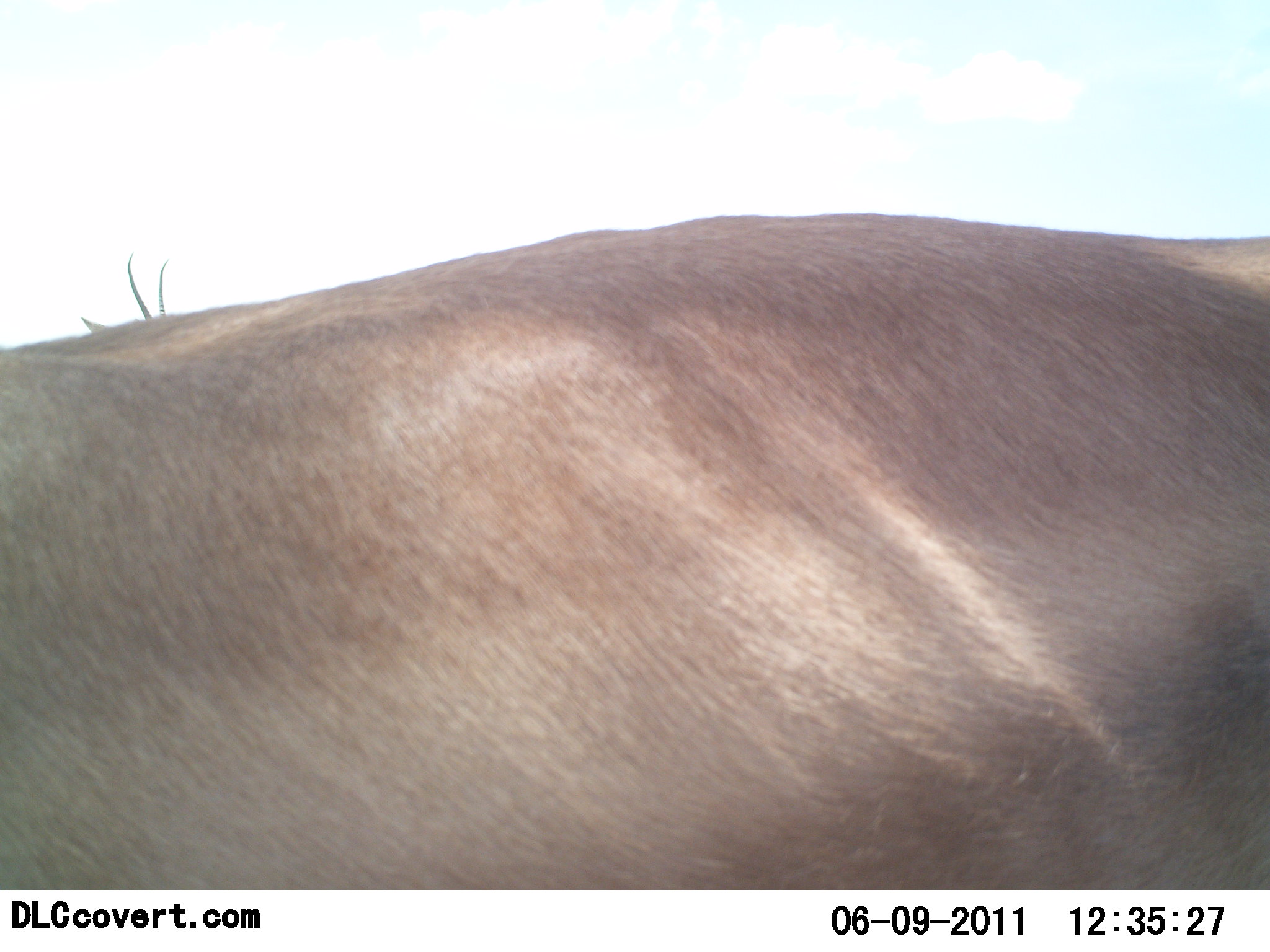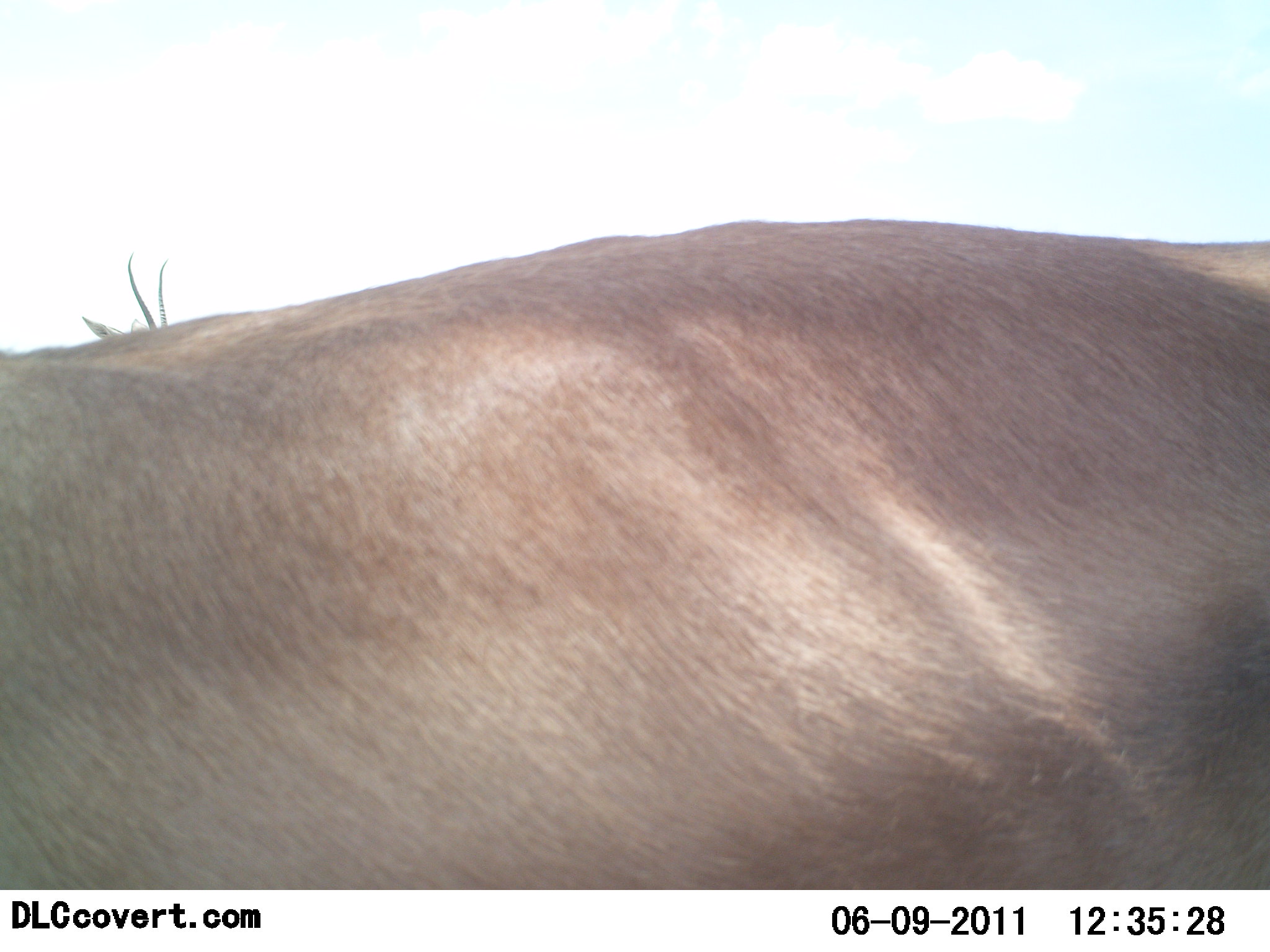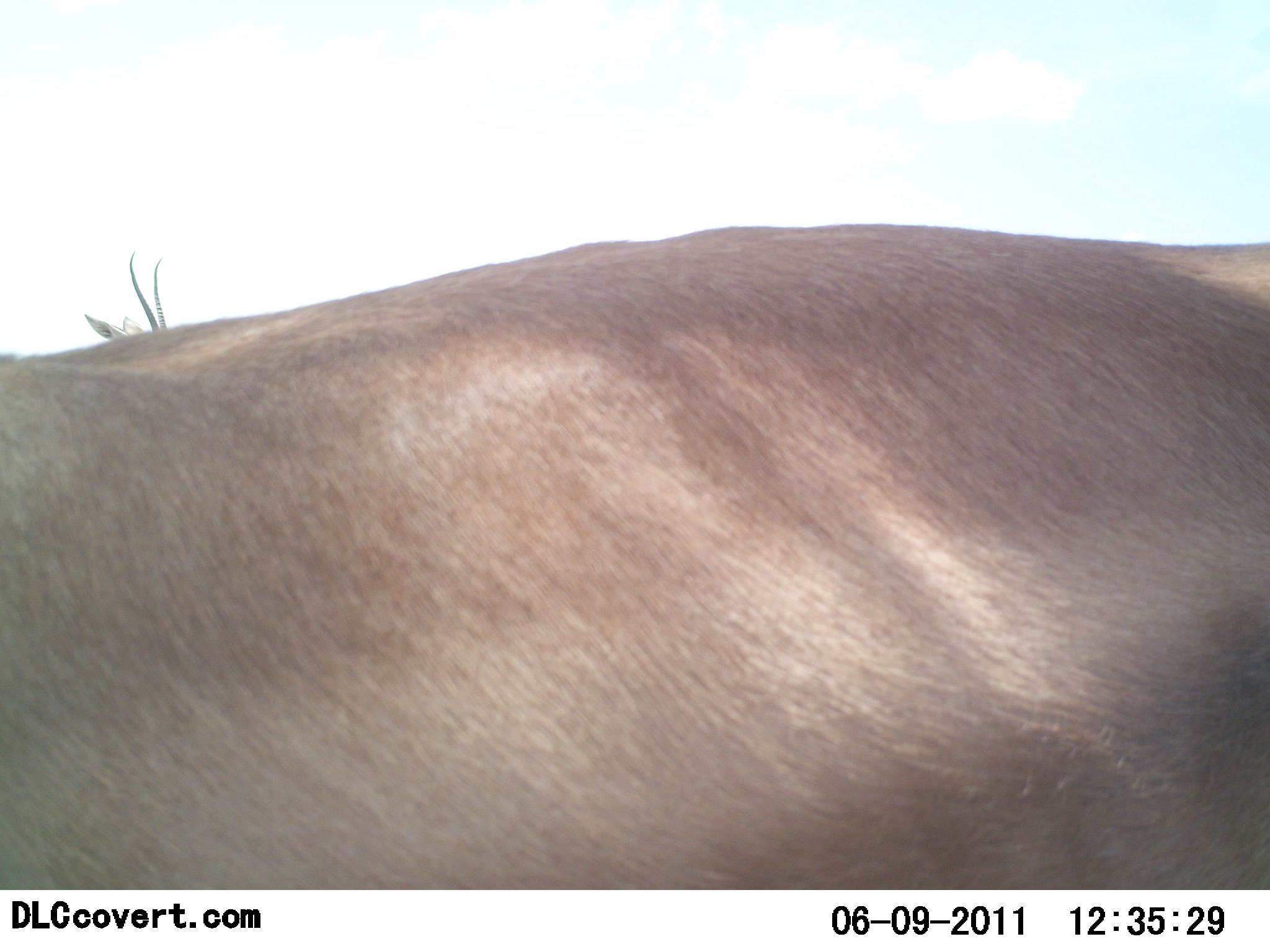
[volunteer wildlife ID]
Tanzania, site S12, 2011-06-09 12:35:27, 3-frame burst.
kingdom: Animalia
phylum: Chordata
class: Mammalia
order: Artiodactyla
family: Bovidae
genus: Nanger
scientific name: Nanger granti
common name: grant's gazelle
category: gazellegrants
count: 2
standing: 100%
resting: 10%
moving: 0%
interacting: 0%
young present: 0%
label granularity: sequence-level